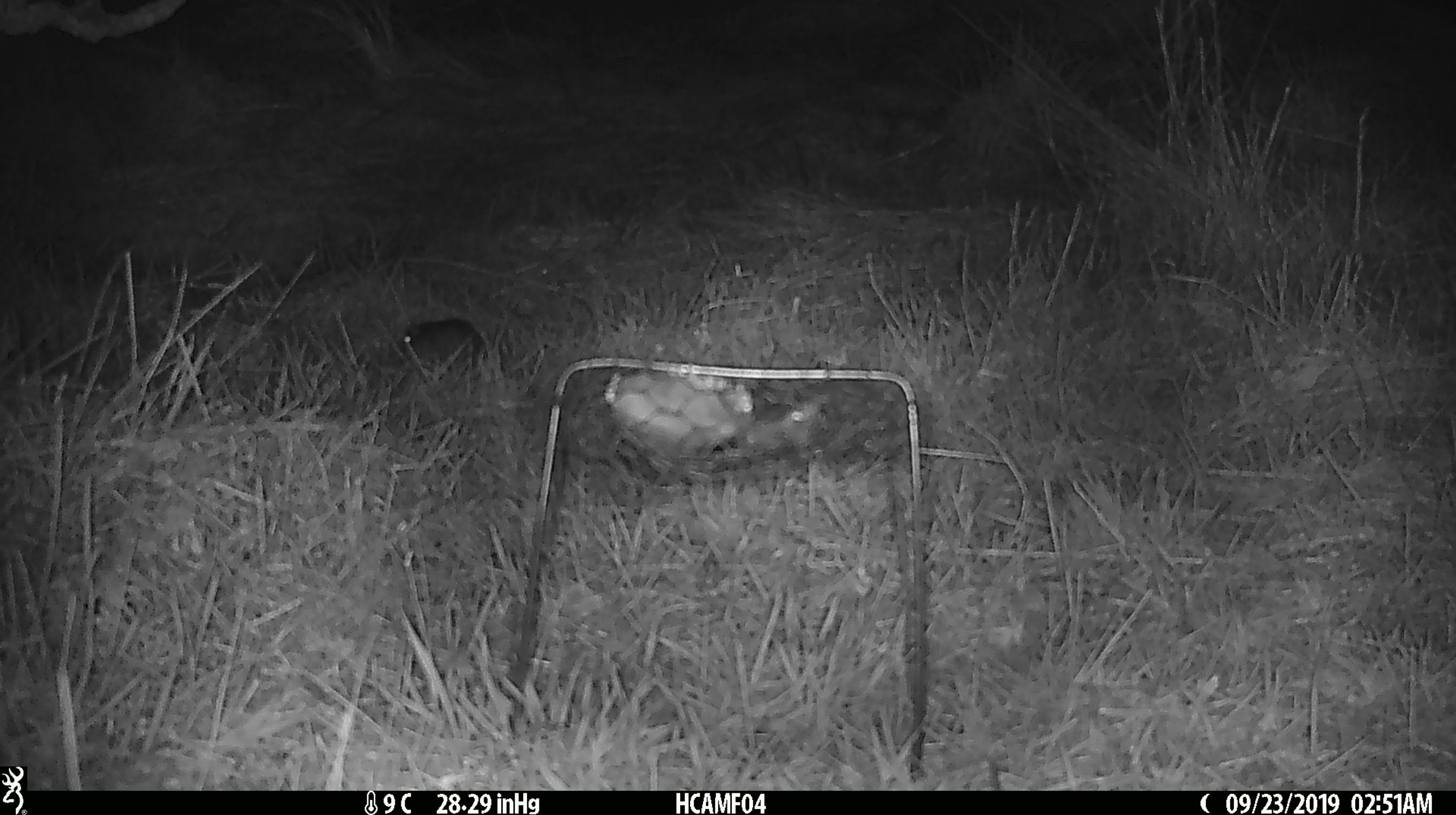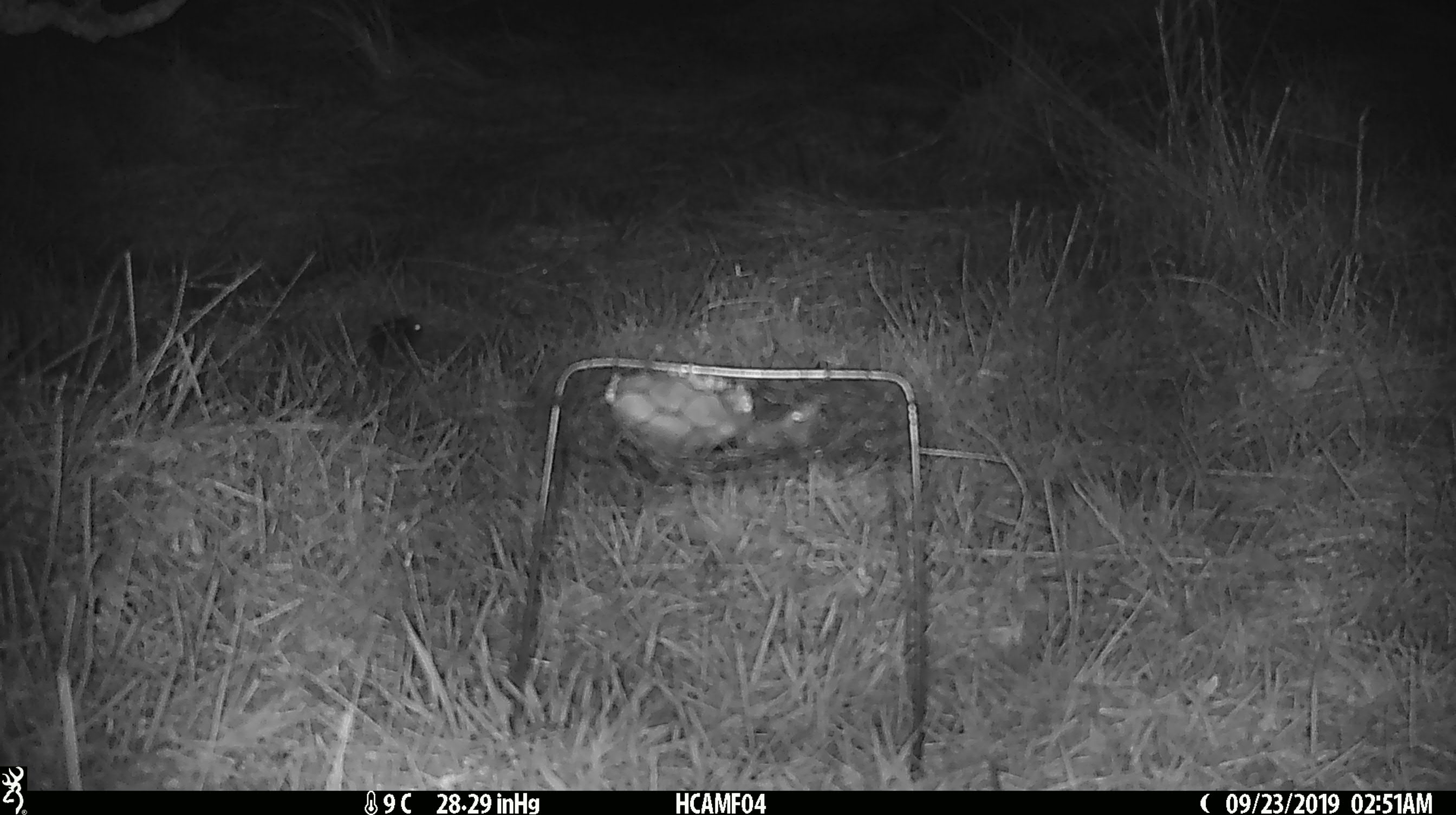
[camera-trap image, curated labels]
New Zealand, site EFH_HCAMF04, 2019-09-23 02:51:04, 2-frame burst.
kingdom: Animalia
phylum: Chordata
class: Mammalia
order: Rodentia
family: Muridae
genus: Mus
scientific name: Mus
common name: mouse